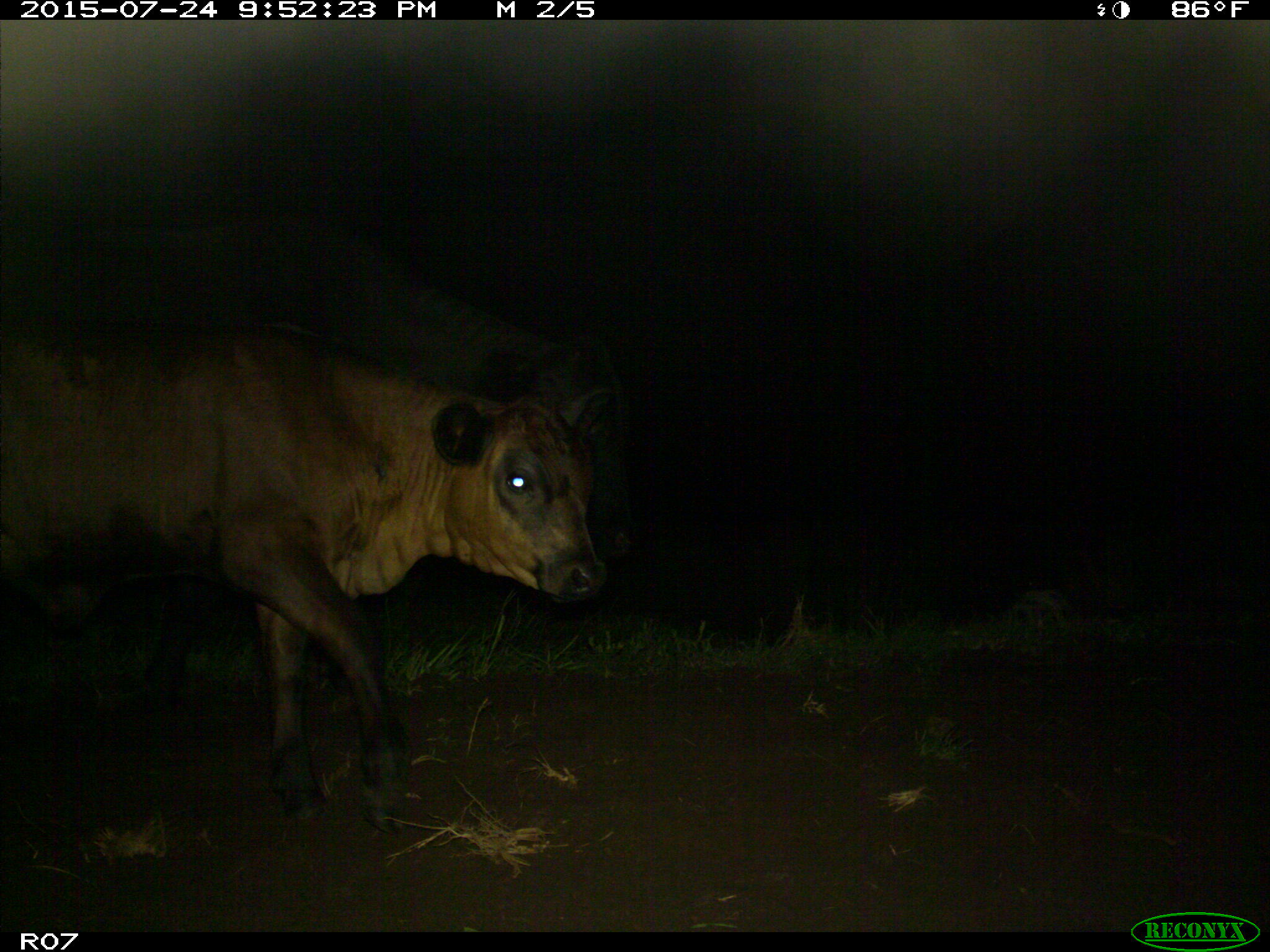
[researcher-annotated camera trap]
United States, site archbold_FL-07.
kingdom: Animalia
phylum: Chordata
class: Mammalia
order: Artiodactyla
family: Bovidae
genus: Bos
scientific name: Bos taurus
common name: domestic cow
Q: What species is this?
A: Bos taurus (domestic cow).